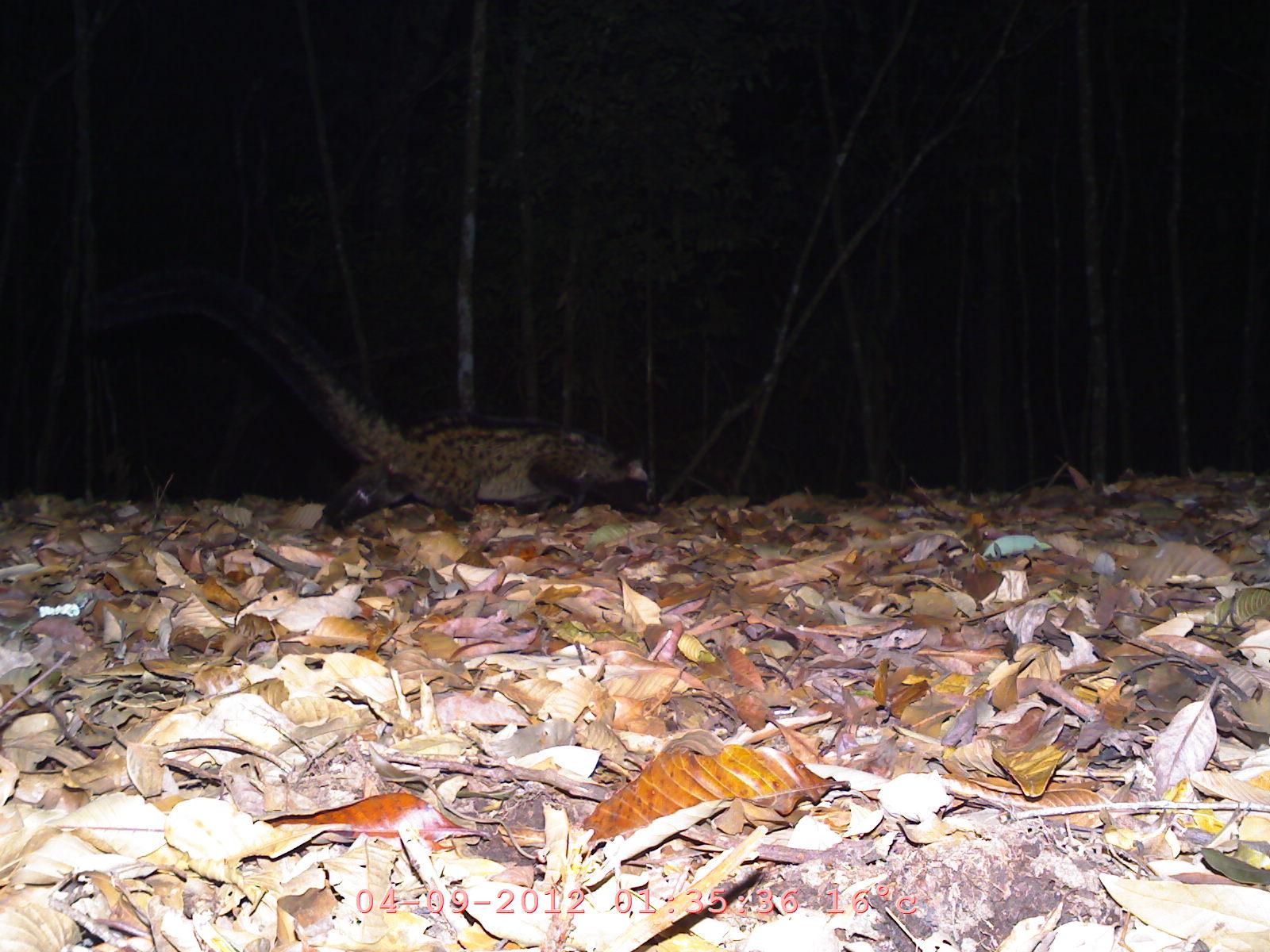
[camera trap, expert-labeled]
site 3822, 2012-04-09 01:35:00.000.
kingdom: Animalia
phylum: Chordata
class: Mammalia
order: Carnivora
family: Viverridae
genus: Paradoxurus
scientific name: Paradoxurus hermaphroditus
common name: asian palm civet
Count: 1.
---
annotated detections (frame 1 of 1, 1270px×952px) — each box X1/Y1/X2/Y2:
paradoxurus hermaphroditus: 66/255/665/528